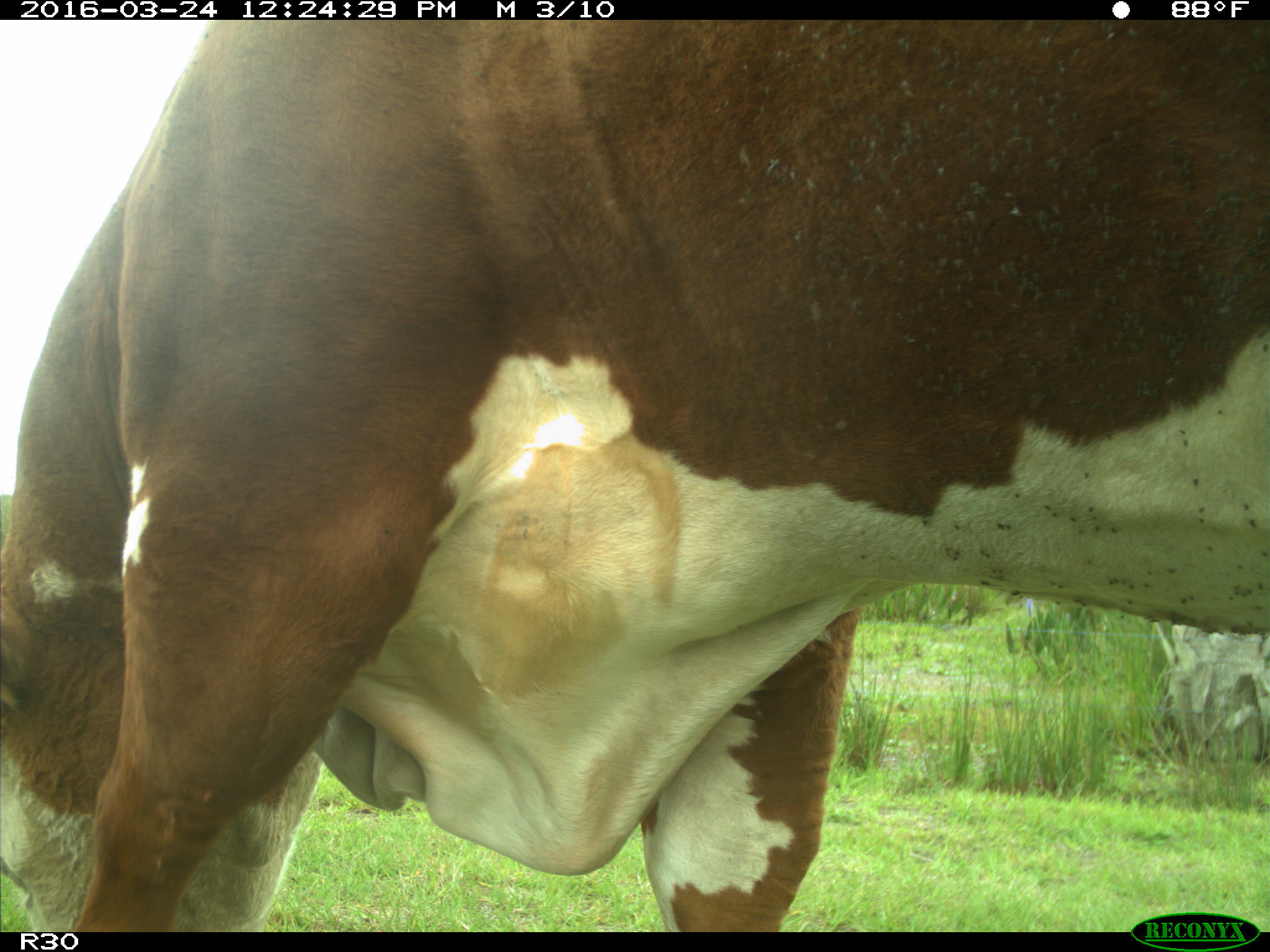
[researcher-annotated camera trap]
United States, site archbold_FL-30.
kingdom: Animalia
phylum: Chordata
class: Mammalia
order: Artiodactyla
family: Bovidae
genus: Bos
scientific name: Bos taurus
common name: domestic cow